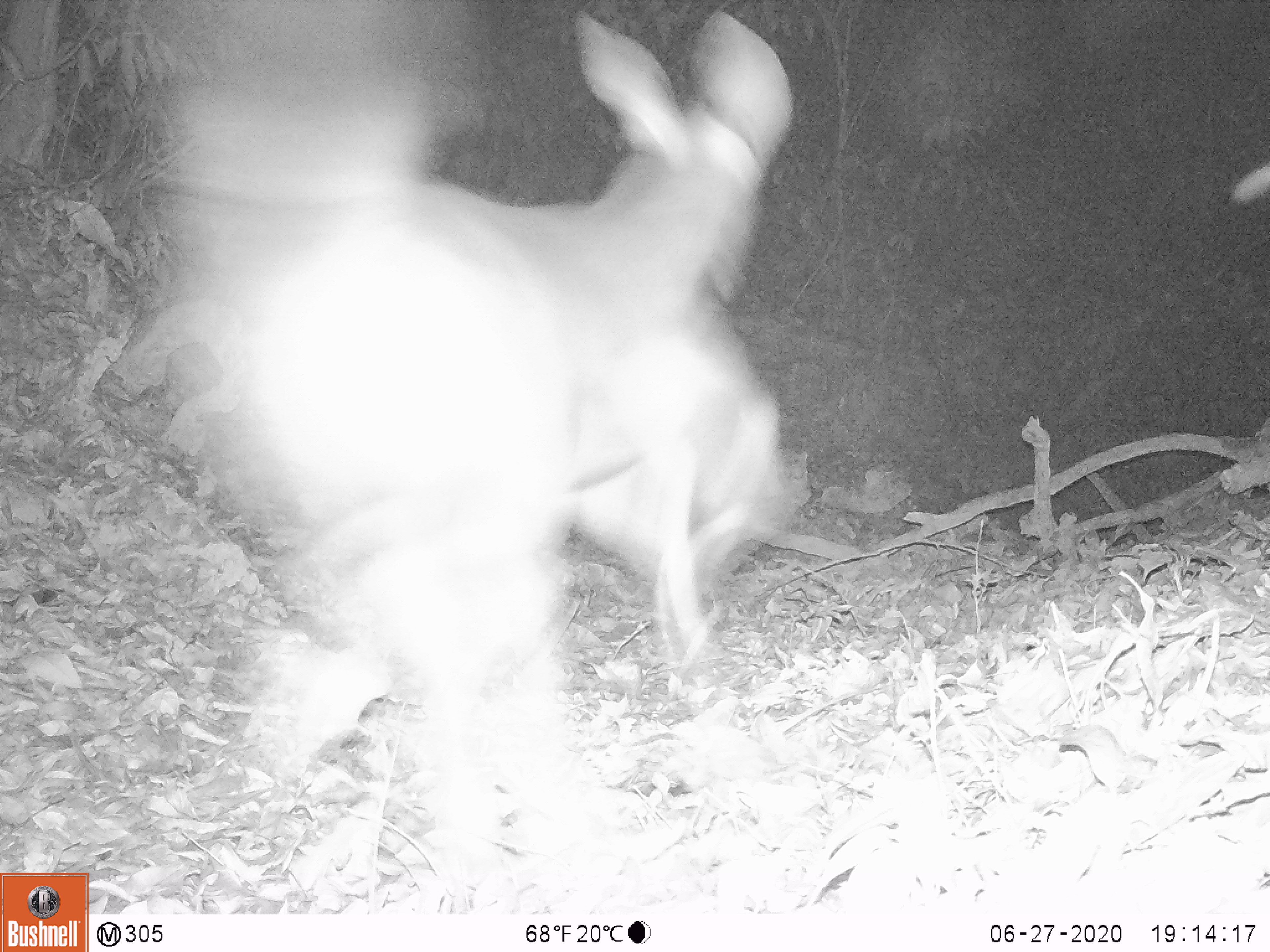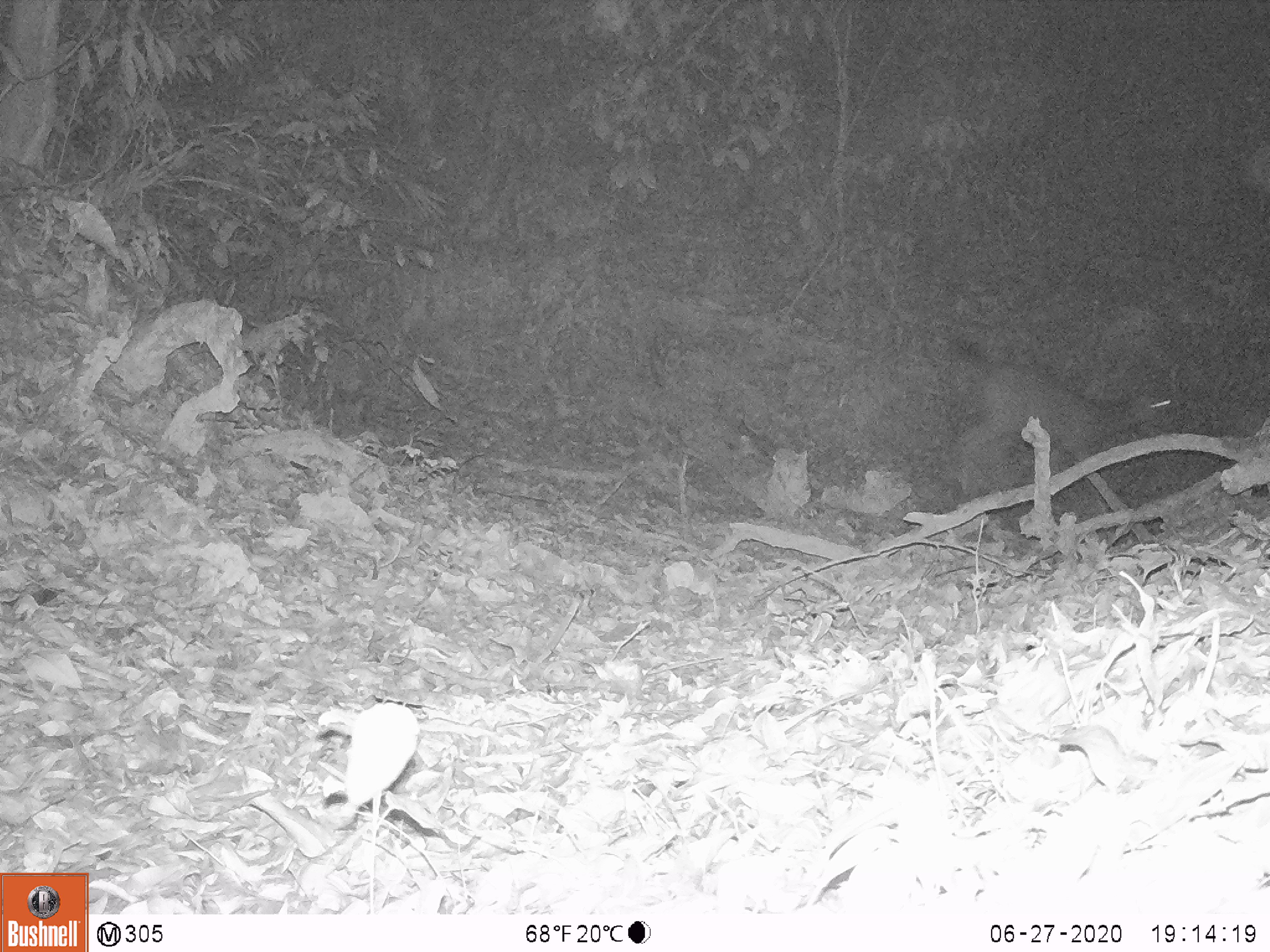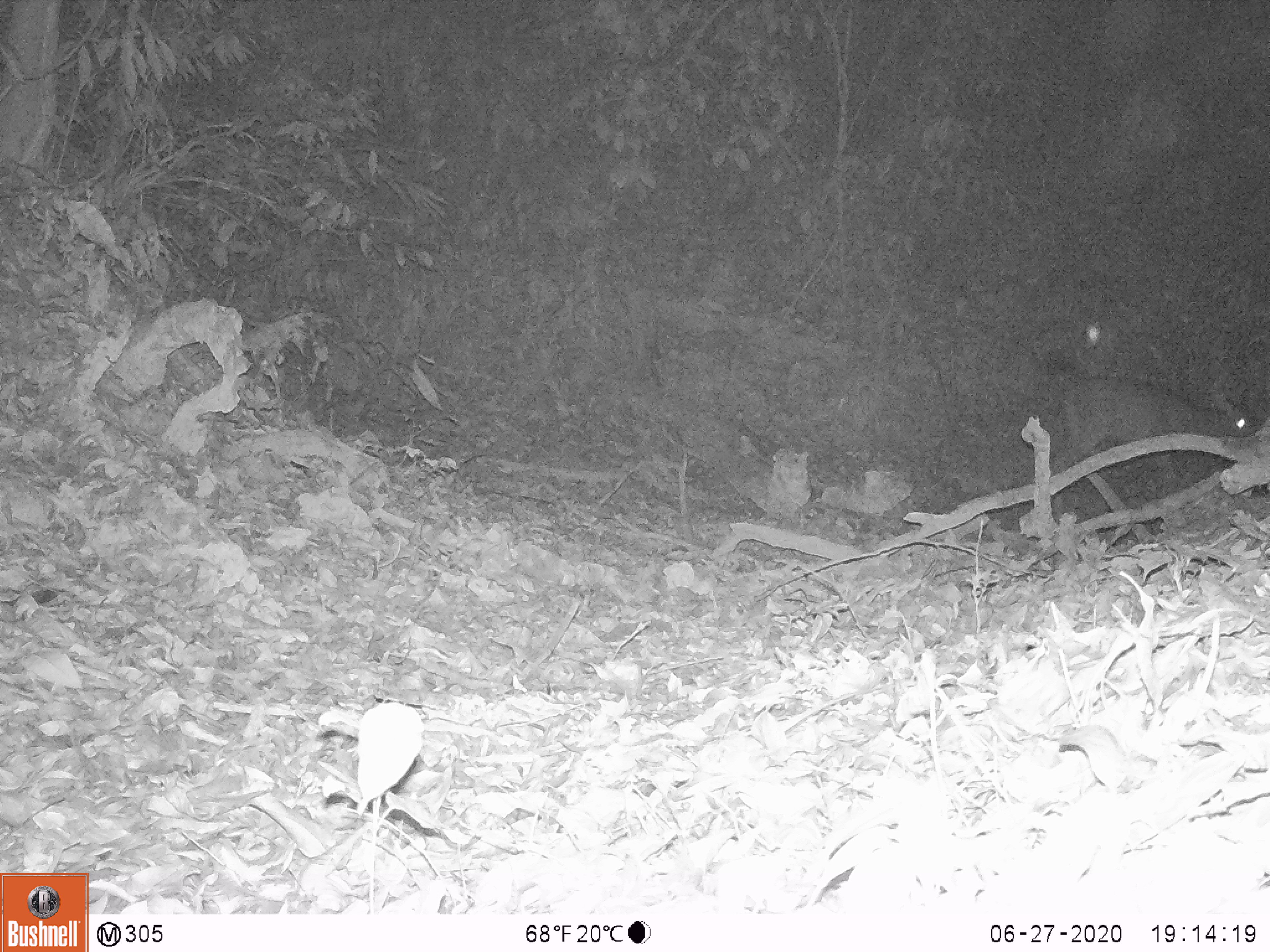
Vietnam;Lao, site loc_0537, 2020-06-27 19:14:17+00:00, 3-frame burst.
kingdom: Animalia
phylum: Chordata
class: Mammalia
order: Artiodactyla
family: Cervidae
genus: Rusa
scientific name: Rusa unicolor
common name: sambar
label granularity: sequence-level